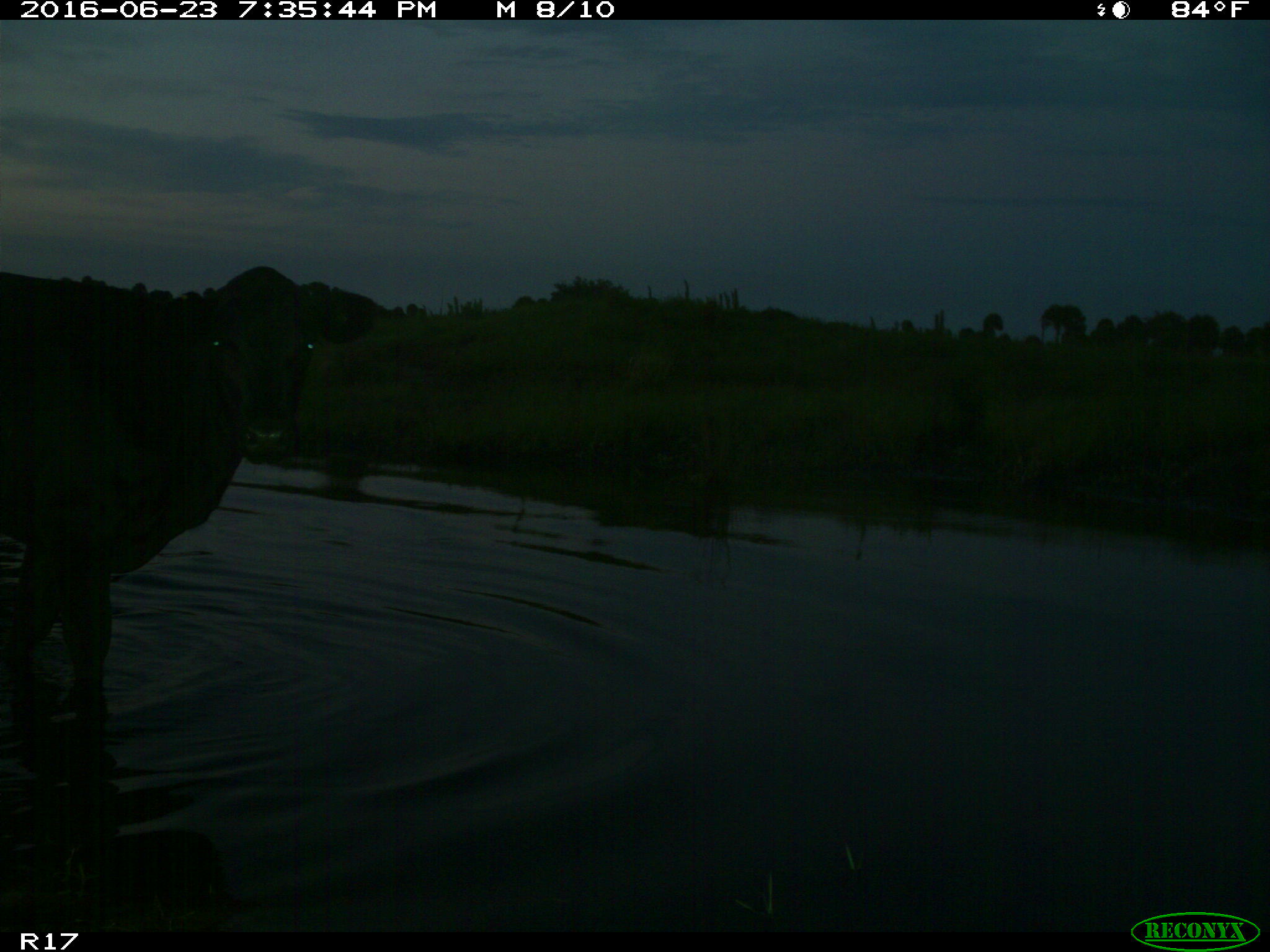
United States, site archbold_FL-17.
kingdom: Animalia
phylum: Chordata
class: Mammalia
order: Artiodactyla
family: Bovidae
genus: Bos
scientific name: Bos taurus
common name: domestic cow